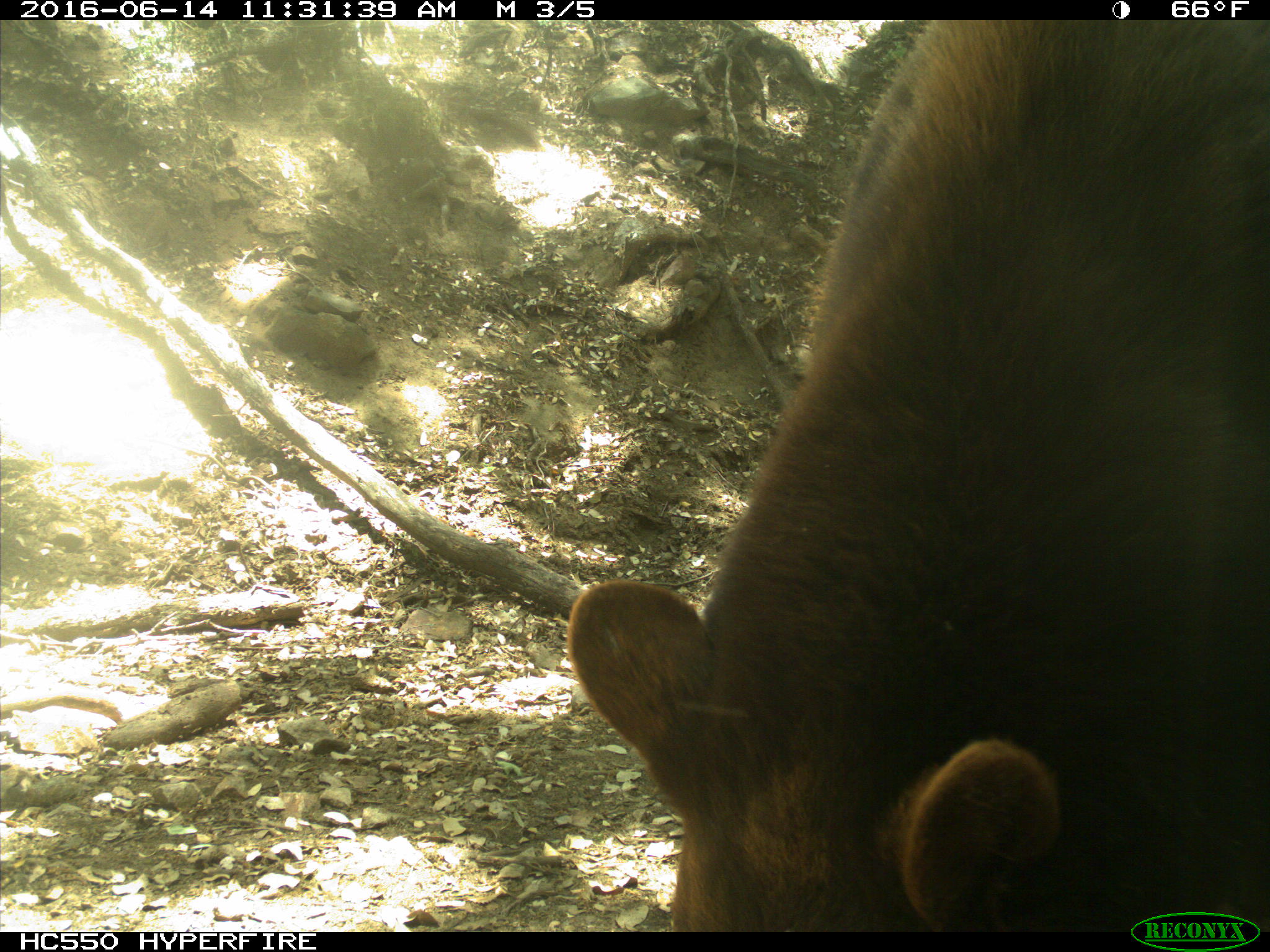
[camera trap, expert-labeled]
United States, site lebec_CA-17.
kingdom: Animalia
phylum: Chordata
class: Mammalia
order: Carnivora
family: Ursidae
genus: Ursus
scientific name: Ursus americanus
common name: american black bear